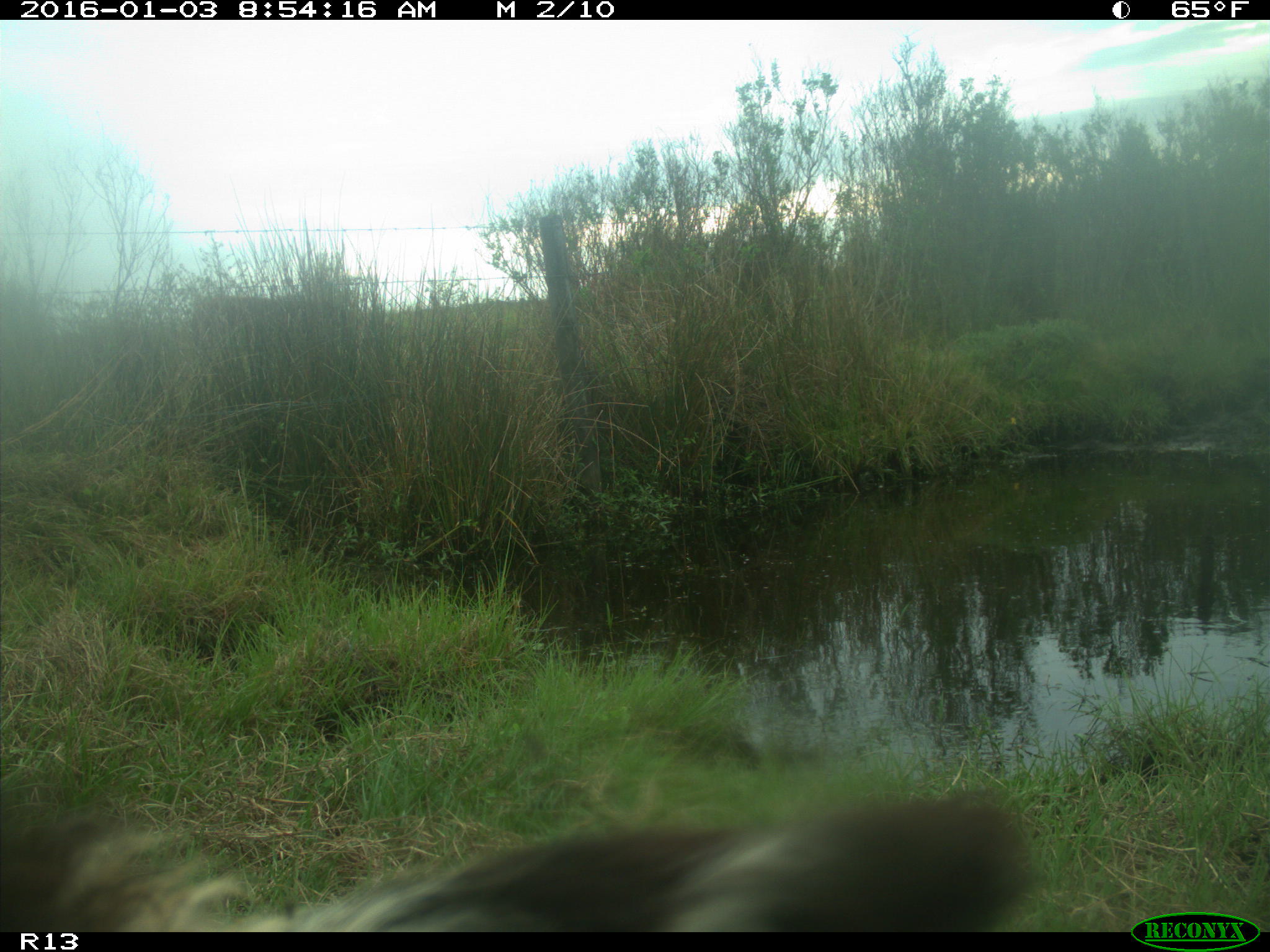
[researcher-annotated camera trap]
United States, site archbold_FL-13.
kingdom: Animalia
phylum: Chordata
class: Mammalia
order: Artiodactyla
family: Bovidae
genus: Bos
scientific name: Bos taurus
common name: domestic cow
Bos taurus (domestic cow).